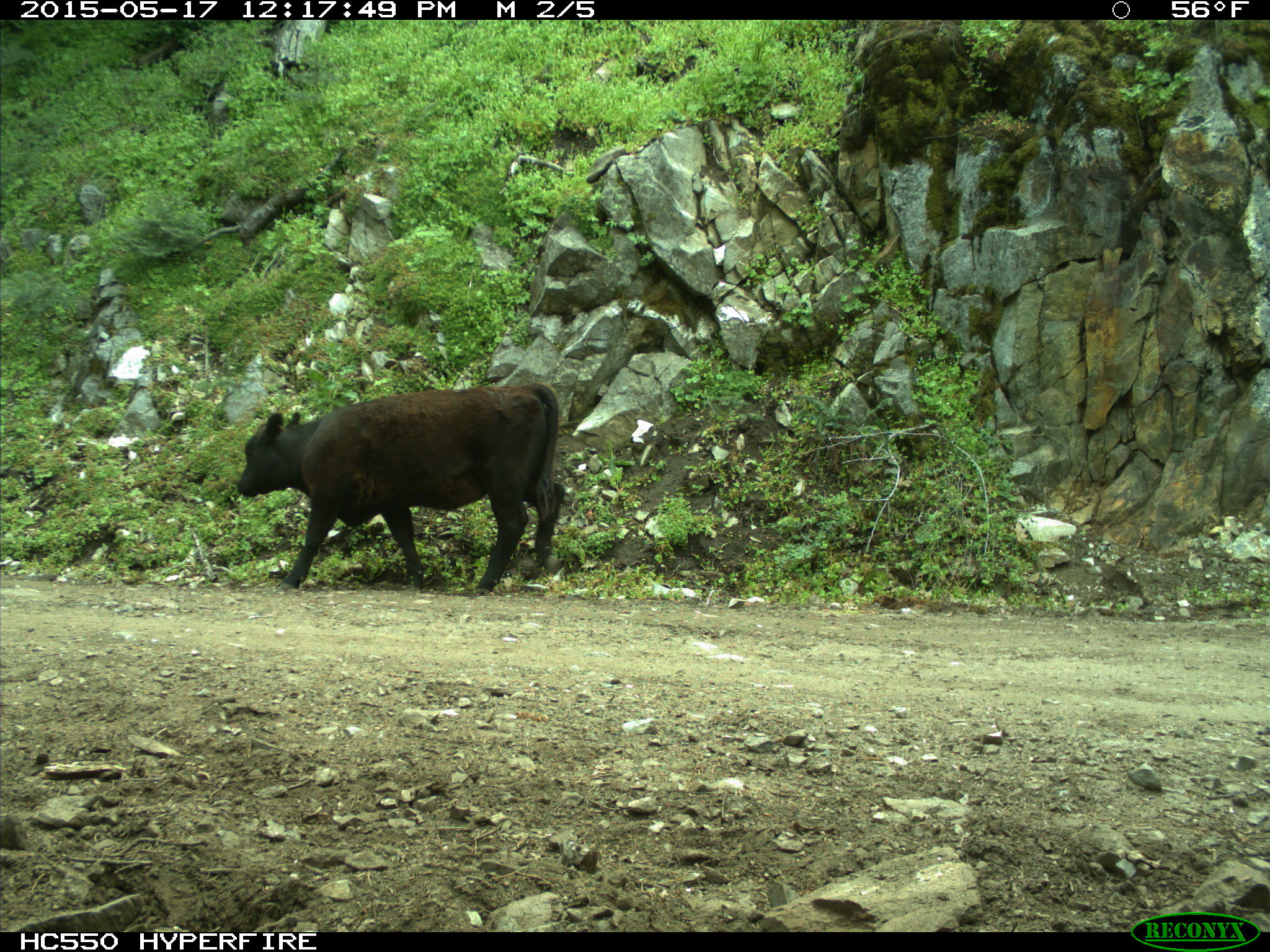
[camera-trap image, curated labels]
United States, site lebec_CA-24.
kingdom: Animalia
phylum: Chordata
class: Mammalia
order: Artiodactyla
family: Bovidae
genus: Bos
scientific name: Bos taurus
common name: domestic cow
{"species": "Bos taurus (domestic cow)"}